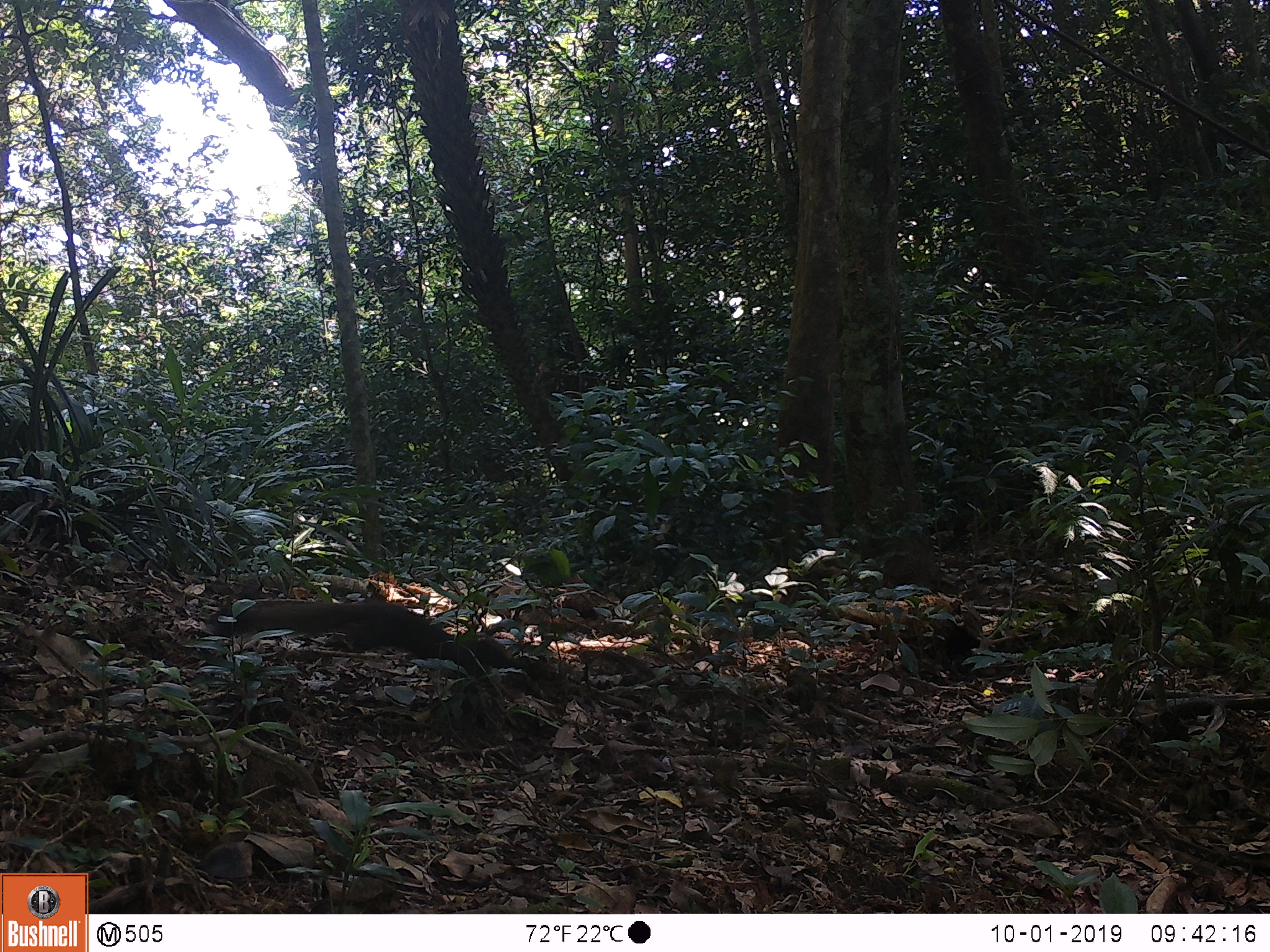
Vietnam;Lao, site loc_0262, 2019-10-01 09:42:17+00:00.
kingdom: Animalia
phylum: Chordata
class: Mammalia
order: Rodentia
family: Sciuridae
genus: Callosciurus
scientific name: Callosciurus erythraeus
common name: pallas's squirrel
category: pallass squirrel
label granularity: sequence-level